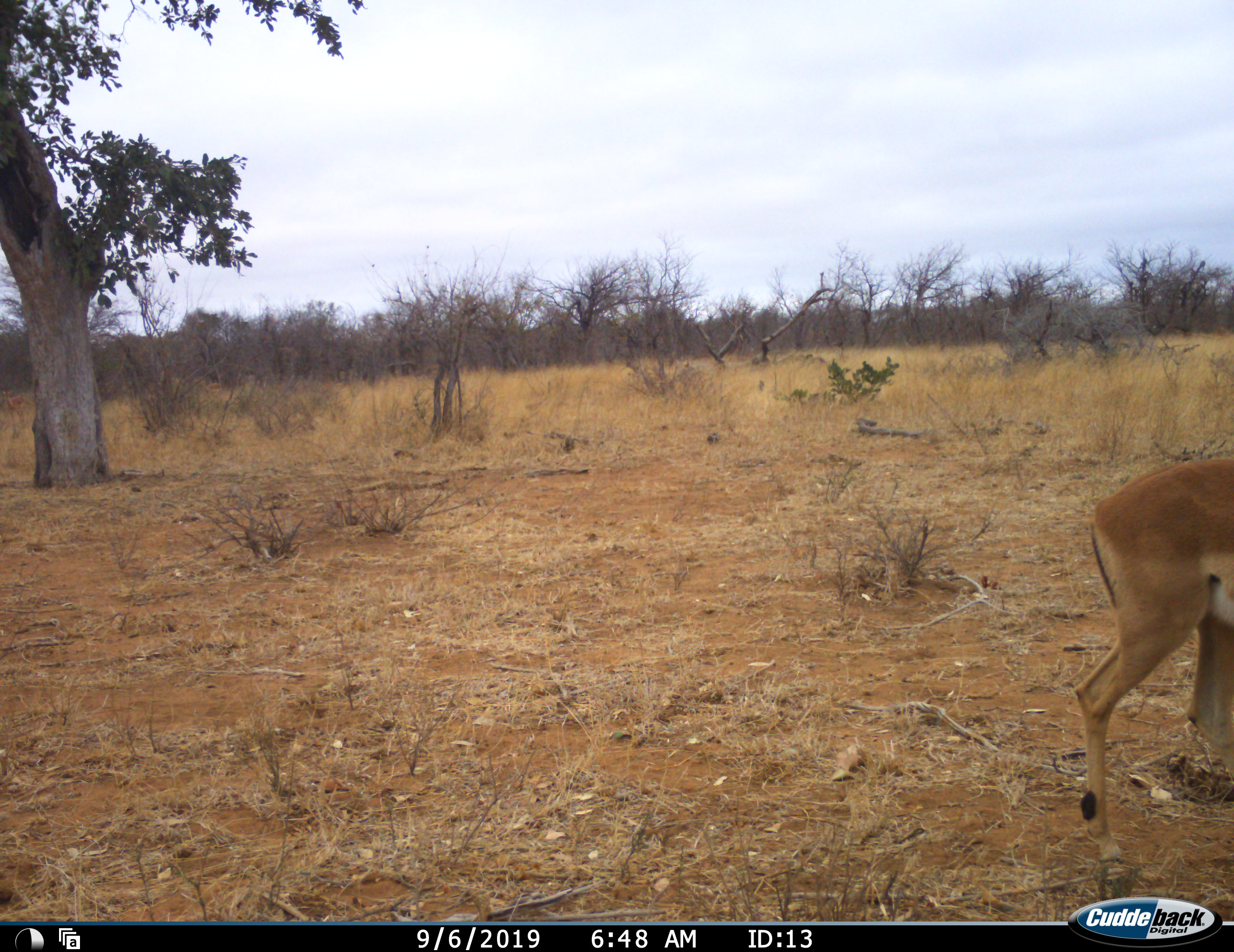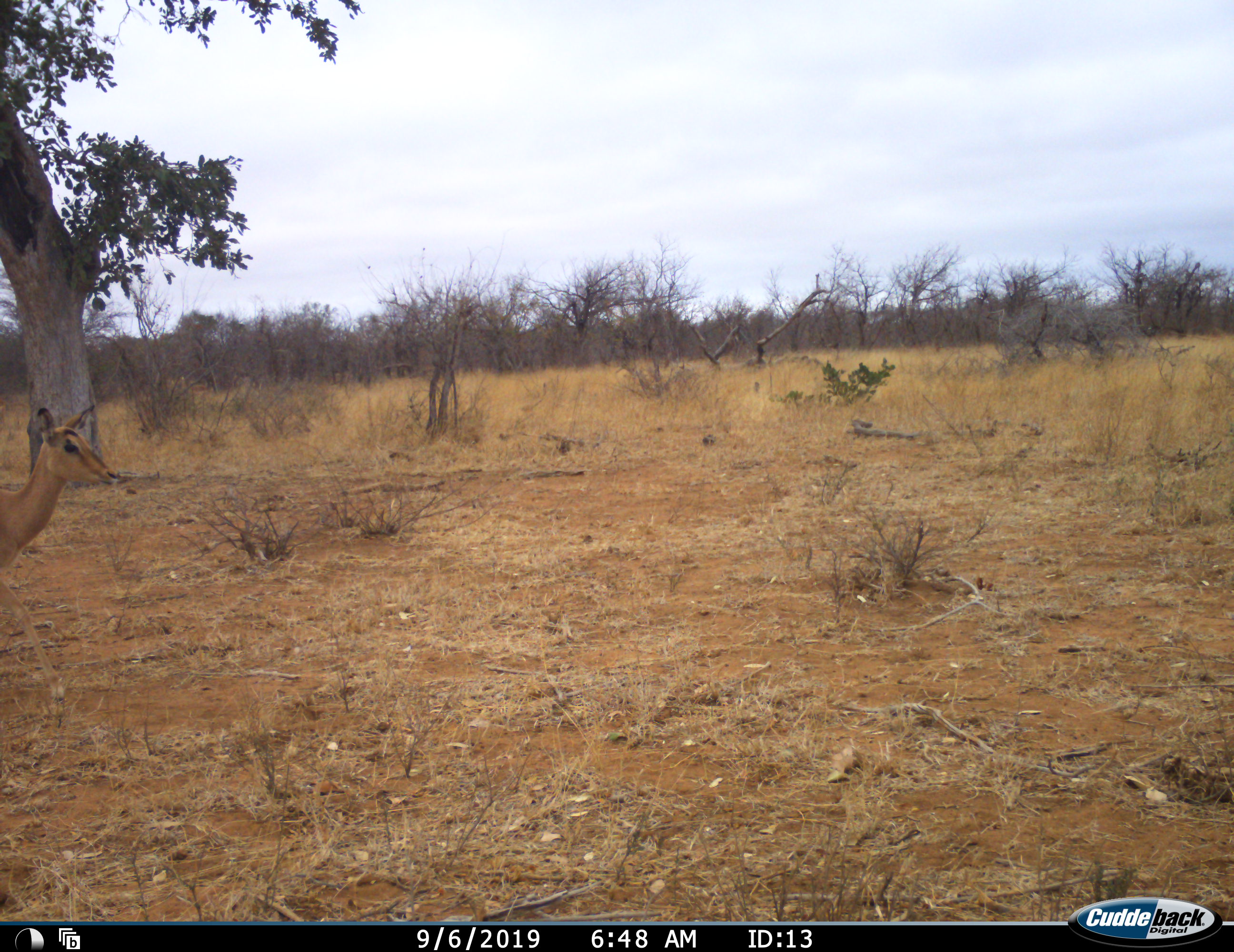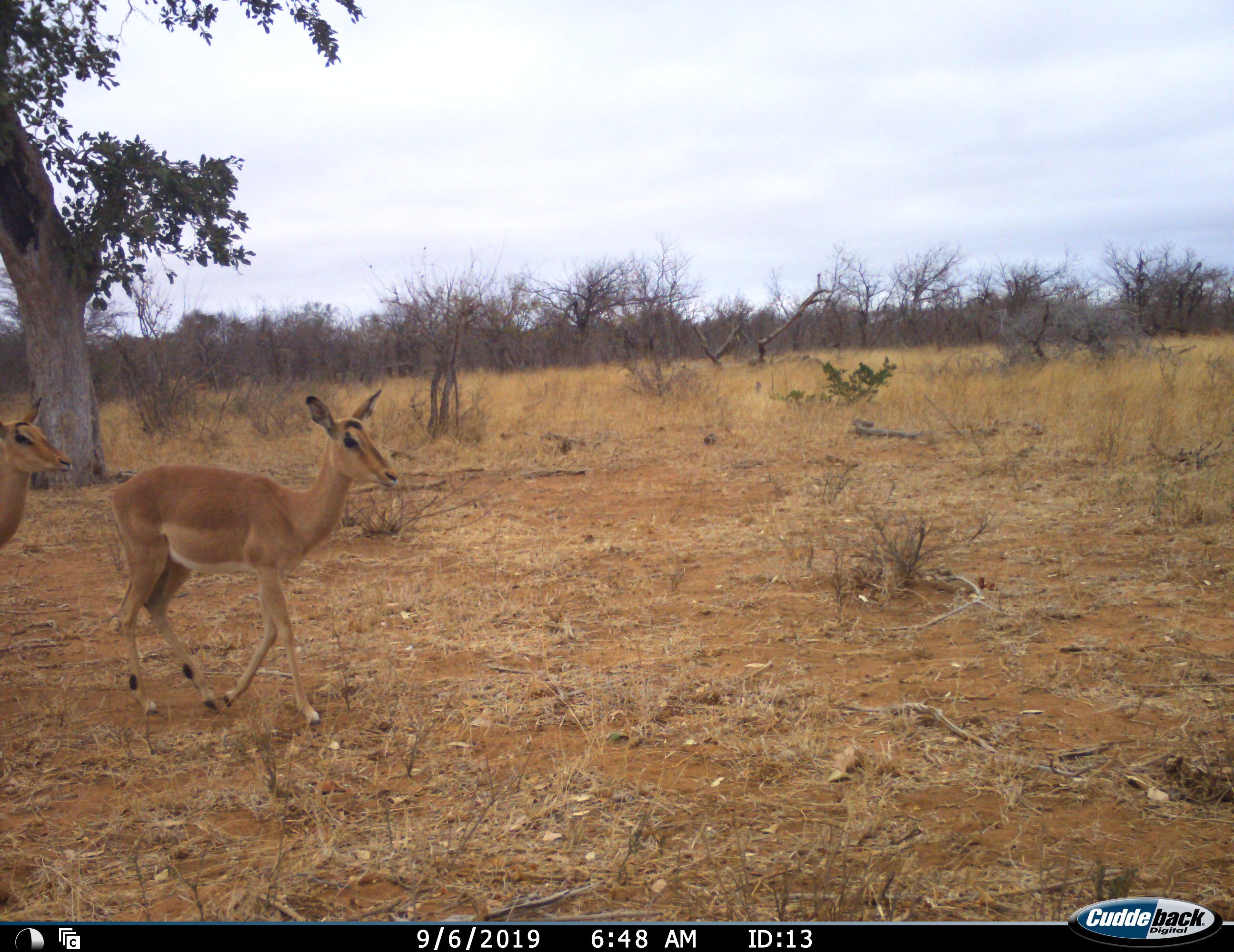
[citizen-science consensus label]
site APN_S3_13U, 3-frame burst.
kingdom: Animalia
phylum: Chordata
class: Mammalia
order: Artiodactyla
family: Bovidae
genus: Aepyceros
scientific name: Aepyceros melampus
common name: impala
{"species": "impala (Aepyceros melampus)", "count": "3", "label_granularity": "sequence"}